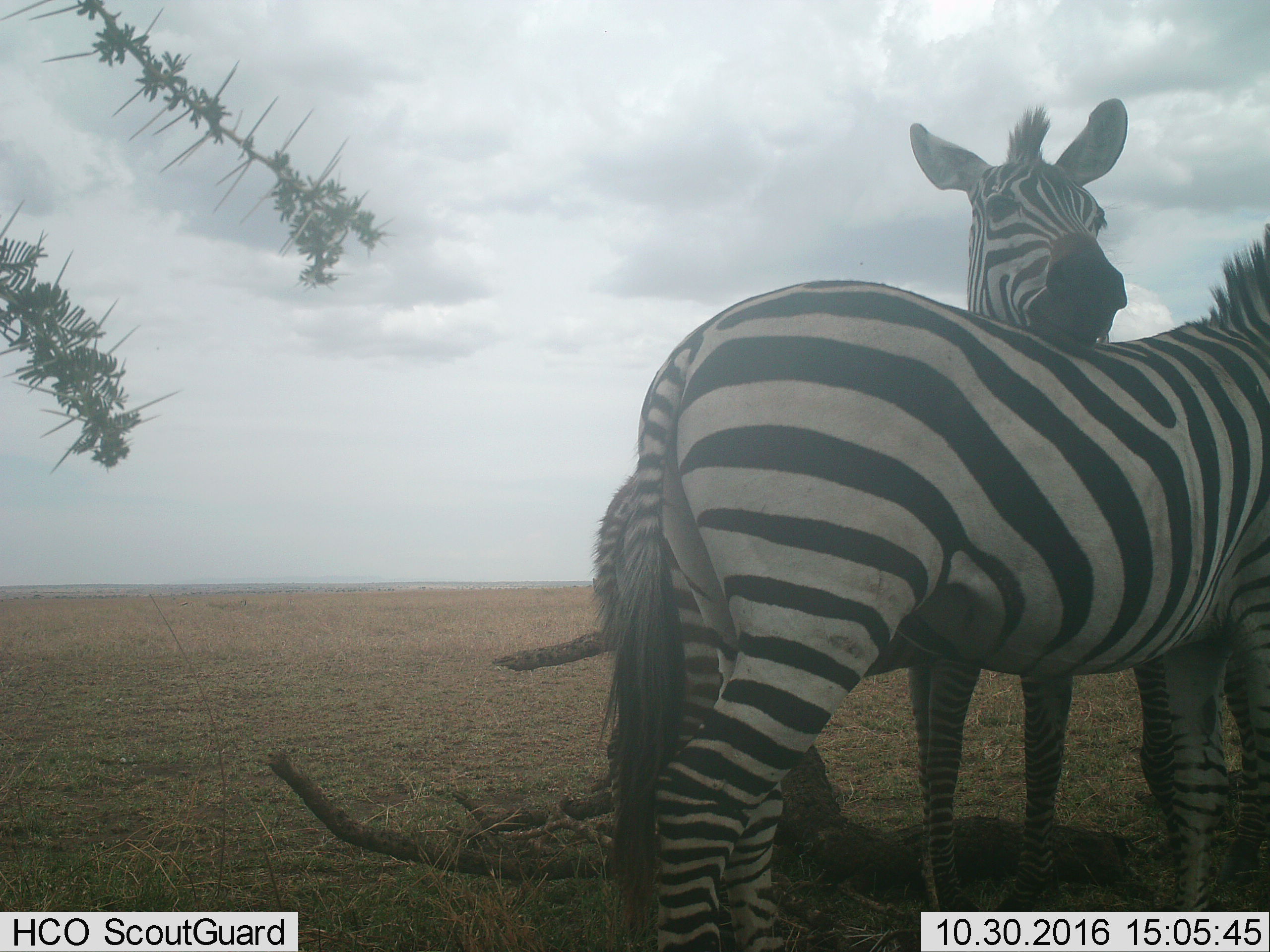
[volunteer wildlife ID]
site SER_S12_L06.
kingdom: Animalia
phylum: Chordata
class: Mammalia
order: Perissodactyla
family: Equidae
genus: Equus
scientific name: Equus quagga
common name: plains zebra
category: zebraplains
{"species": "zebraplains (plains zebra) (Equus quagga)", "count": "2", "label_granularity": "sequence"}